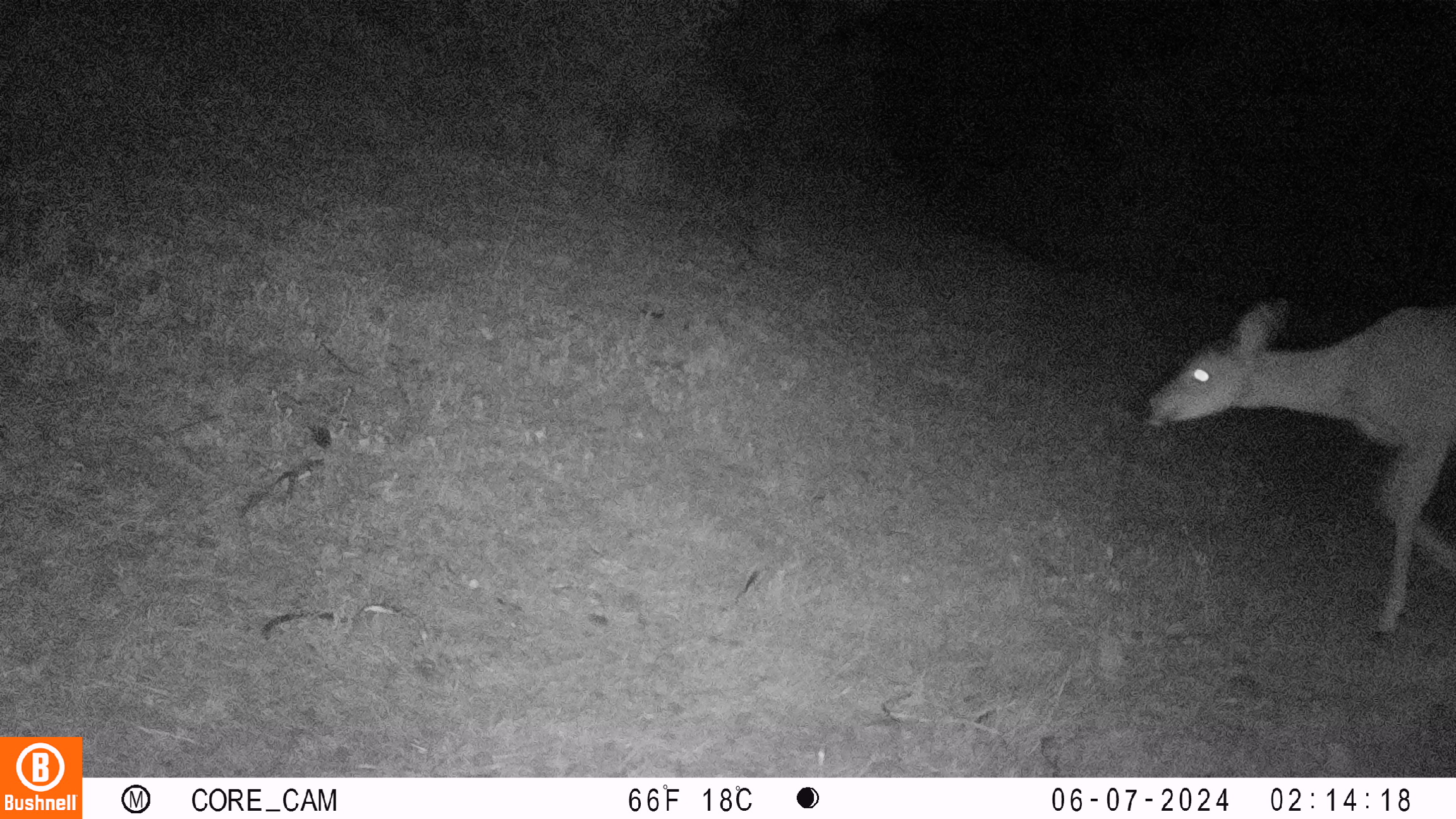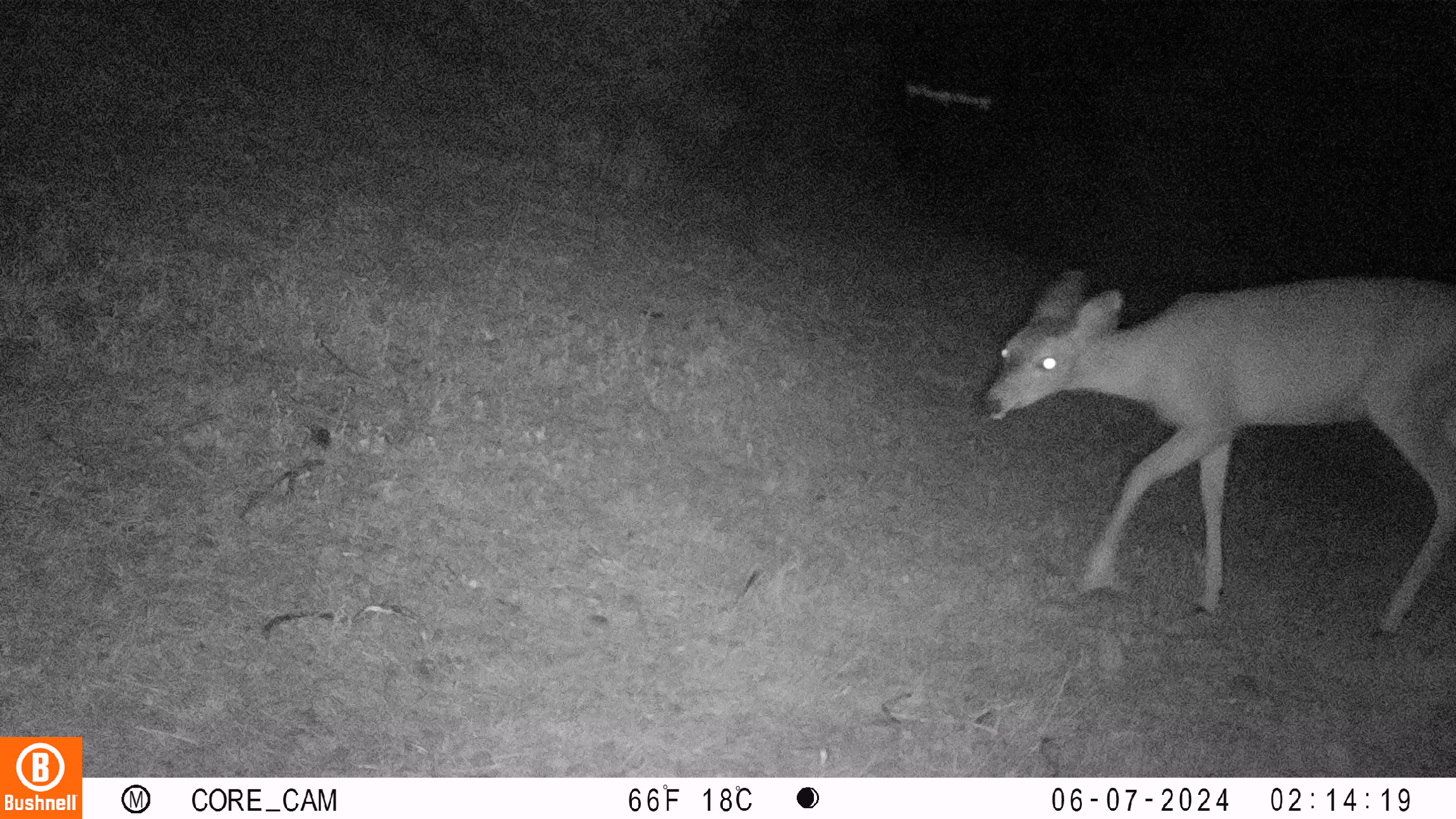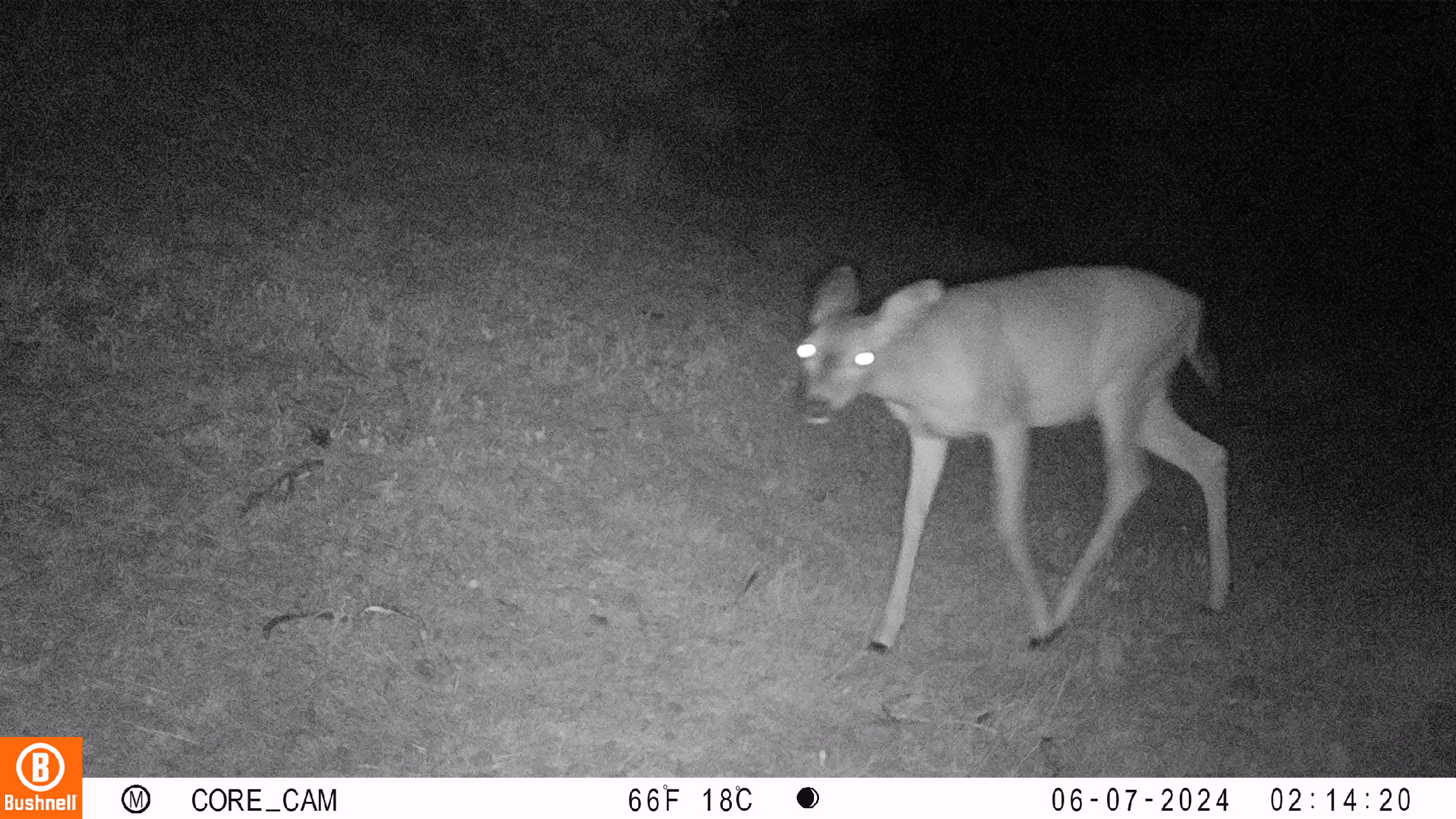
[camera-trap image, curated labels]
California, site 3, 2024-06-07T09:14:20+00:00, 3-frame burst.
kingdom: Animalia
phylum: Chordata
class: Mammalia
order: Artiodactyla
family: Cervidae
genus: Odocoileus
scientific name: Odocoileus hemionus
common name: mule deer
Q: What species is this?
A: Mule deer (Odocoileus hemionus).